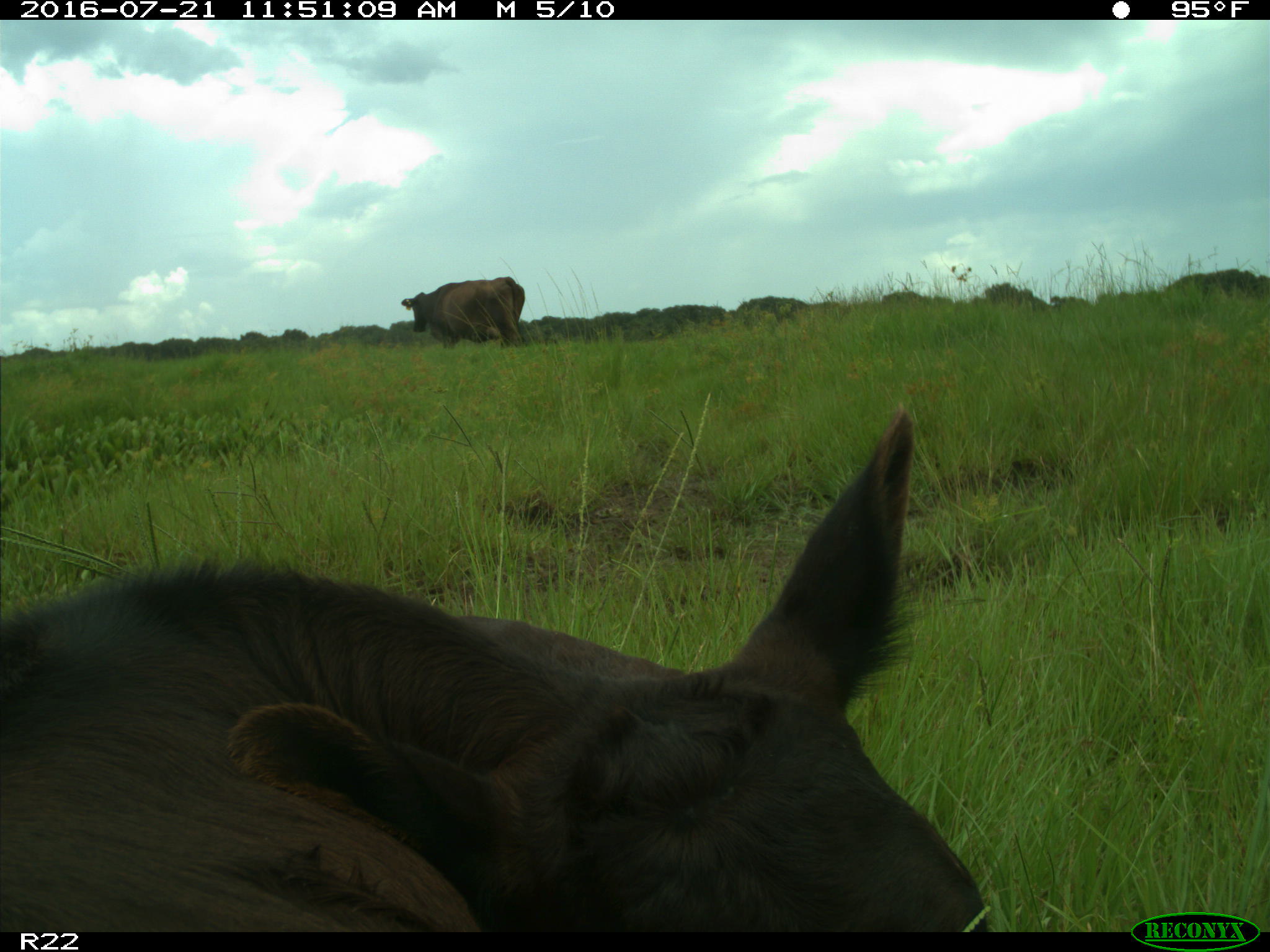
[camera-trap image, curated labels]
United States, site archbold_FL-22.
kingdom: Animalia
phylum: Chordata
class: Mammalia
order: Artiodactyla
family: Bovidae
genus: Bos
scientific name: Bos taurus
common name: domestic cow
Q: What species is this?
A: Bos taurus (domestic cow).